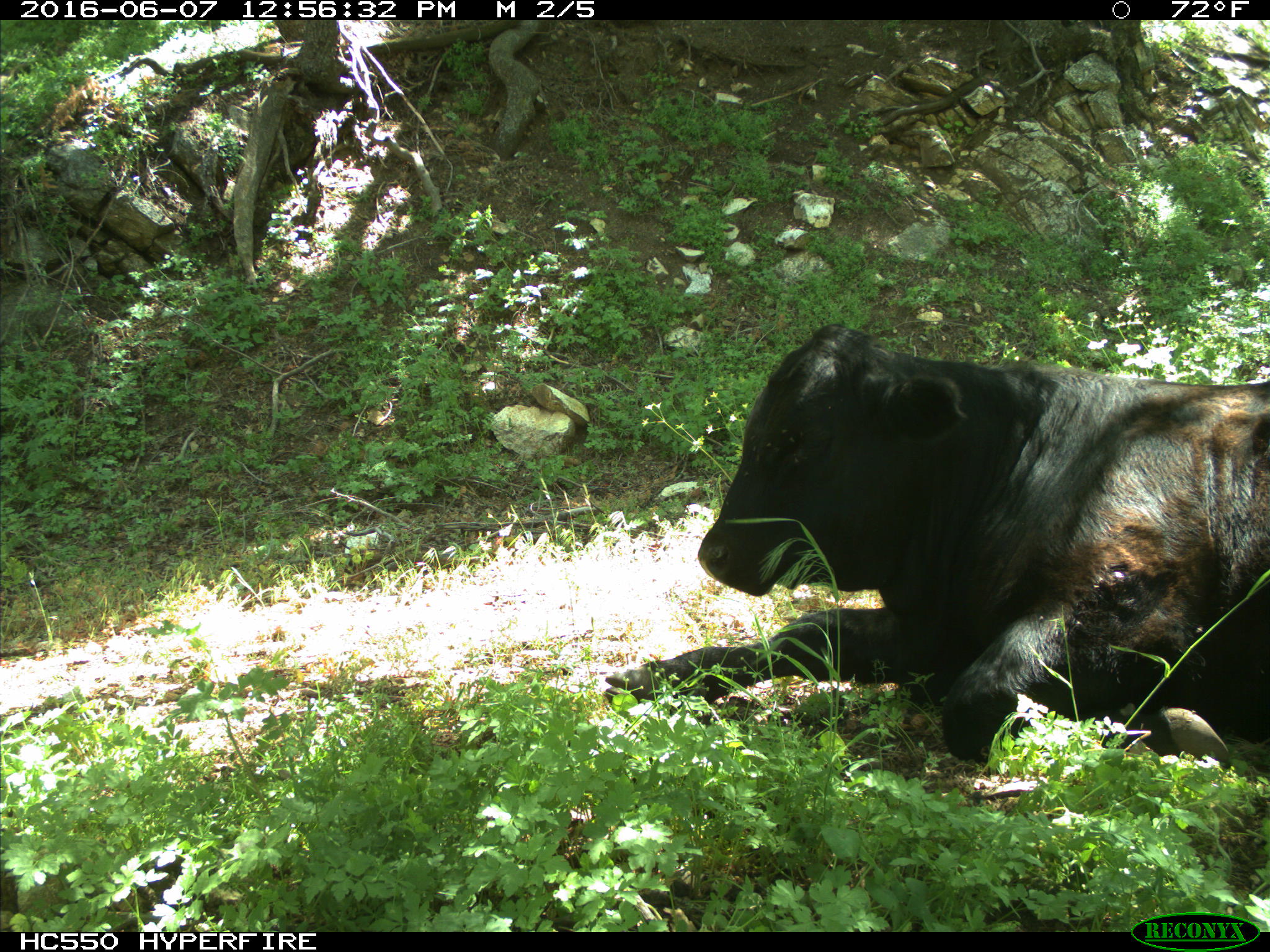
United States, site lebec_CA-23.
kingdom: Animalia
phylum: Chordata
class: Mammalia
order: Artiodactyla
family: Bovidae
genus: Bos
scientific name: Bos taurus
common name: domestic cow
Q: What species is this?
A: Bos taurus (domestic cow).